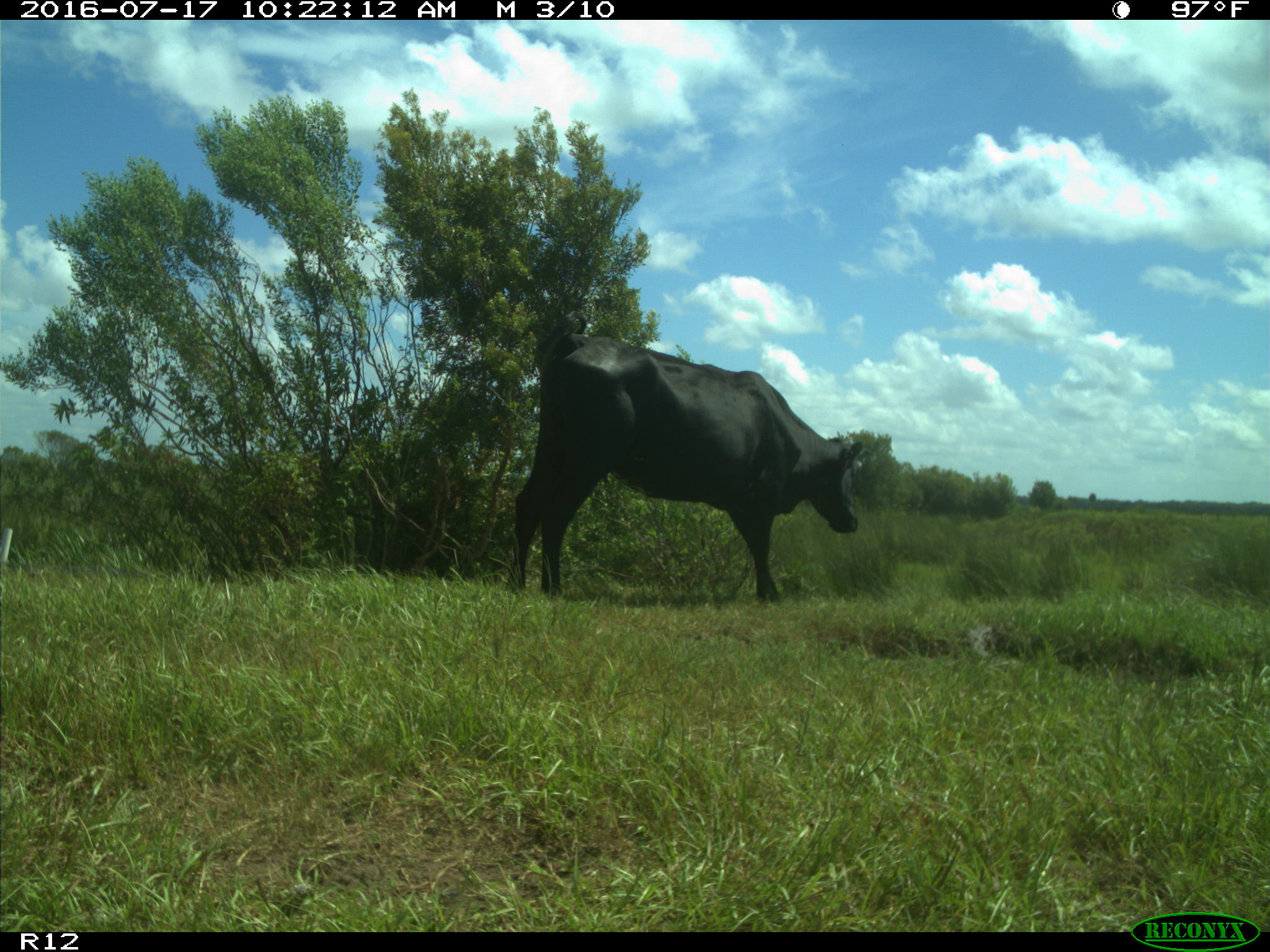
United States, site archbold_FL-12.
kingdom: Animalia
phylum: Chordata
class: Mammalia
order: Artiodactyla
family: Bovidae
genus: Bos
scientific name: Bos taurus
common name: domestic cow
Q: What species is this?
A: Bos taurus (domestic cow).